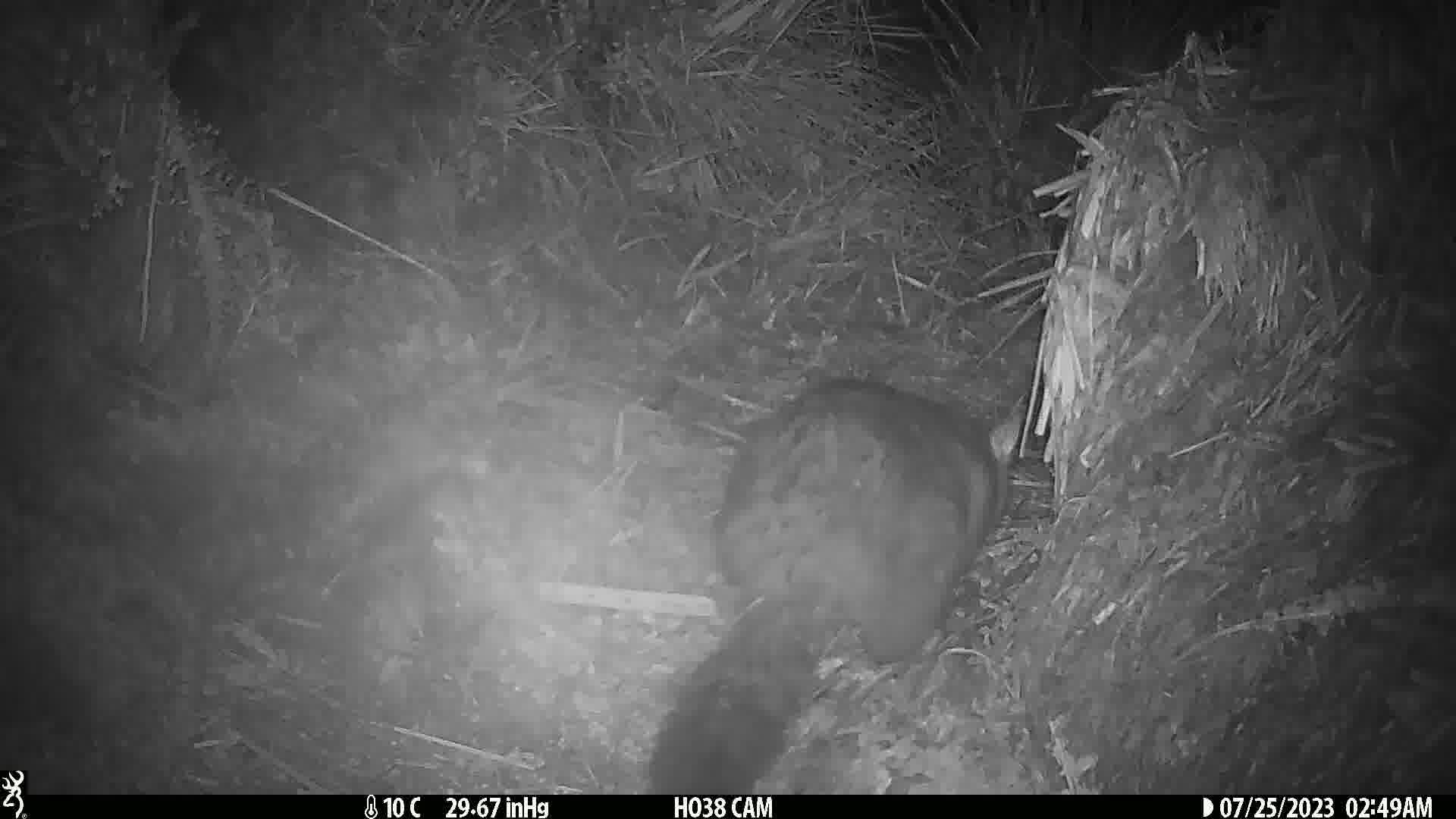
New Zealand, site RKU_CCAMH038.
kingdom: Animalia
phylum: Chordata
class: Mammalia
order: Diprotodontia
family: Phalangeridae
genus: Trichosurus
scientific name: Trichosurus vulpecula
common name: common brushtail possum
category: possum